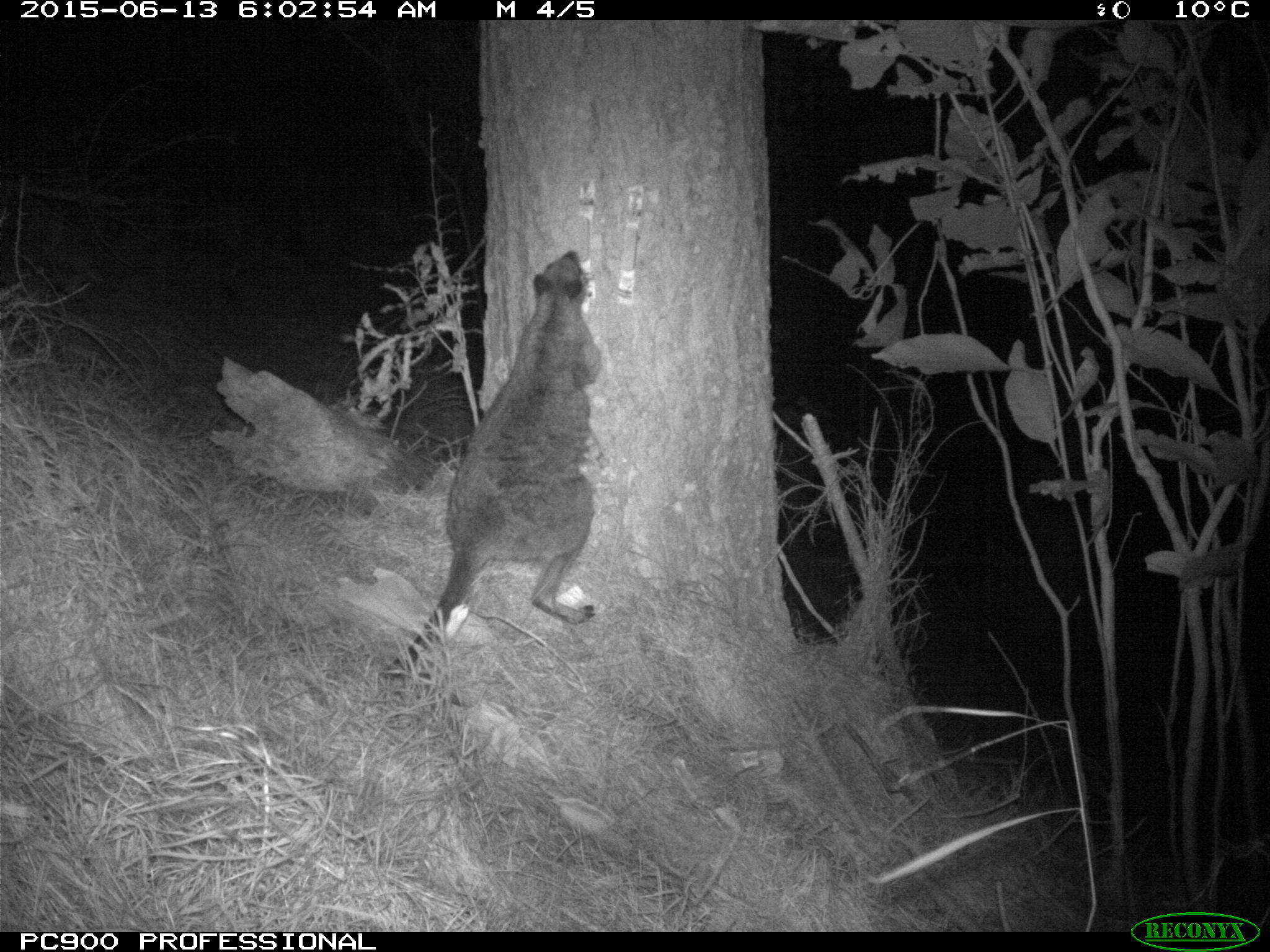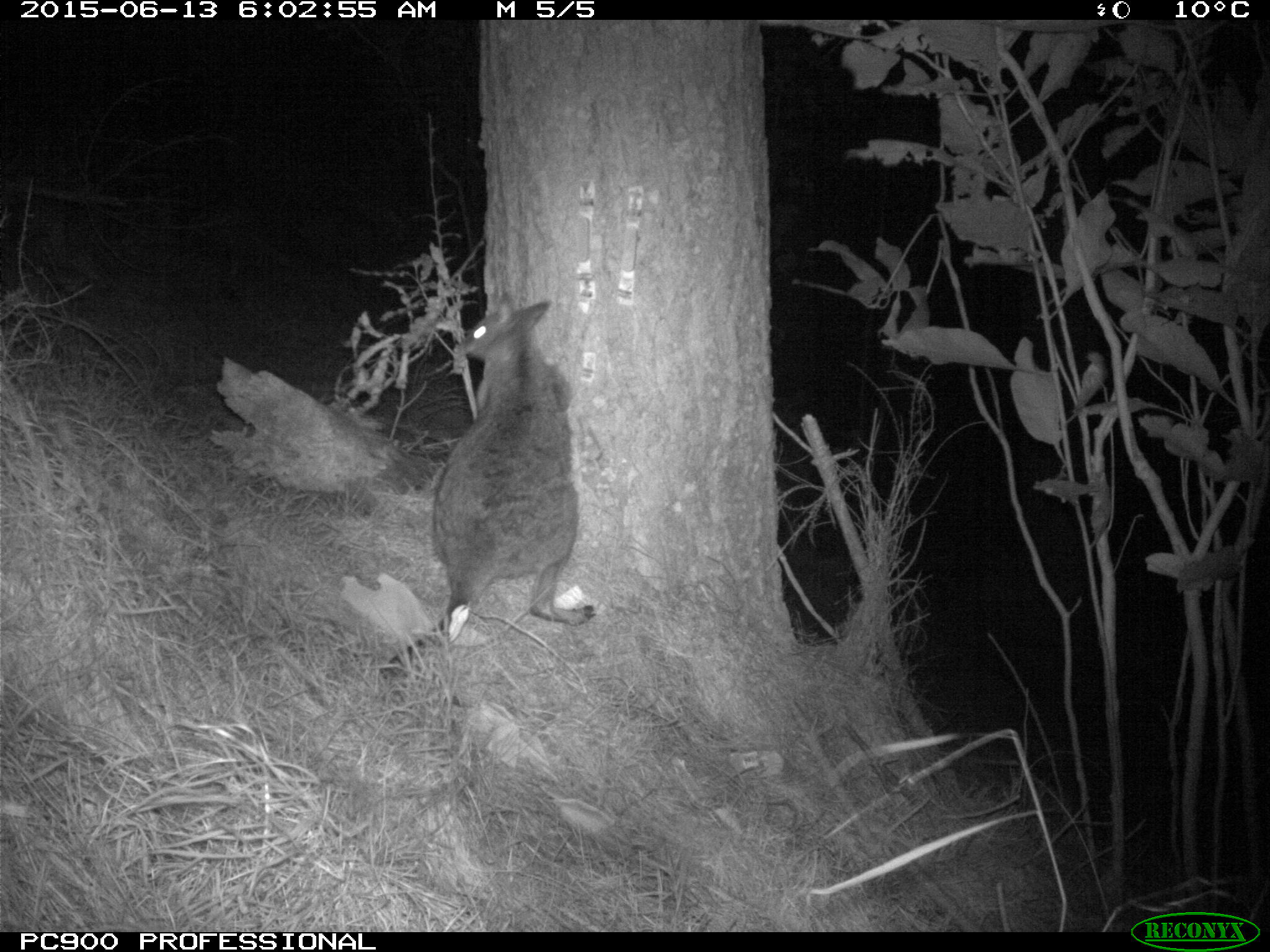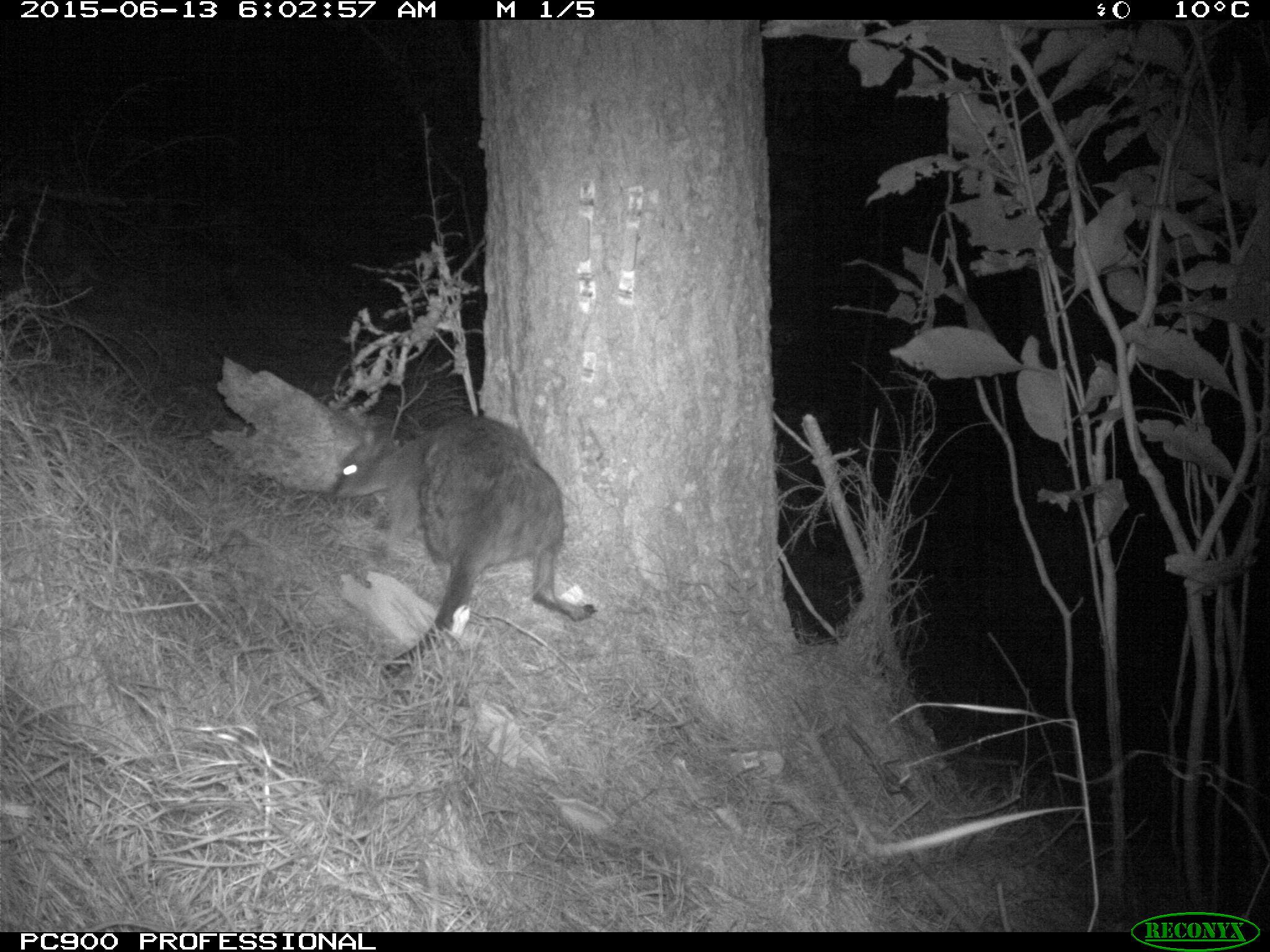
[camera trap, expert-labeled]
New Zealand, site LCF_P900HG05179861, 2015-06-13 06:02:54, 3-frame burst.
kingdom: Animalia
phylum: Chordata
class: Mammalia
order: Diprotodontia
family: Macropodidae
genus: Notamacropus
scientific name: Notamacropus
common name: wallaby